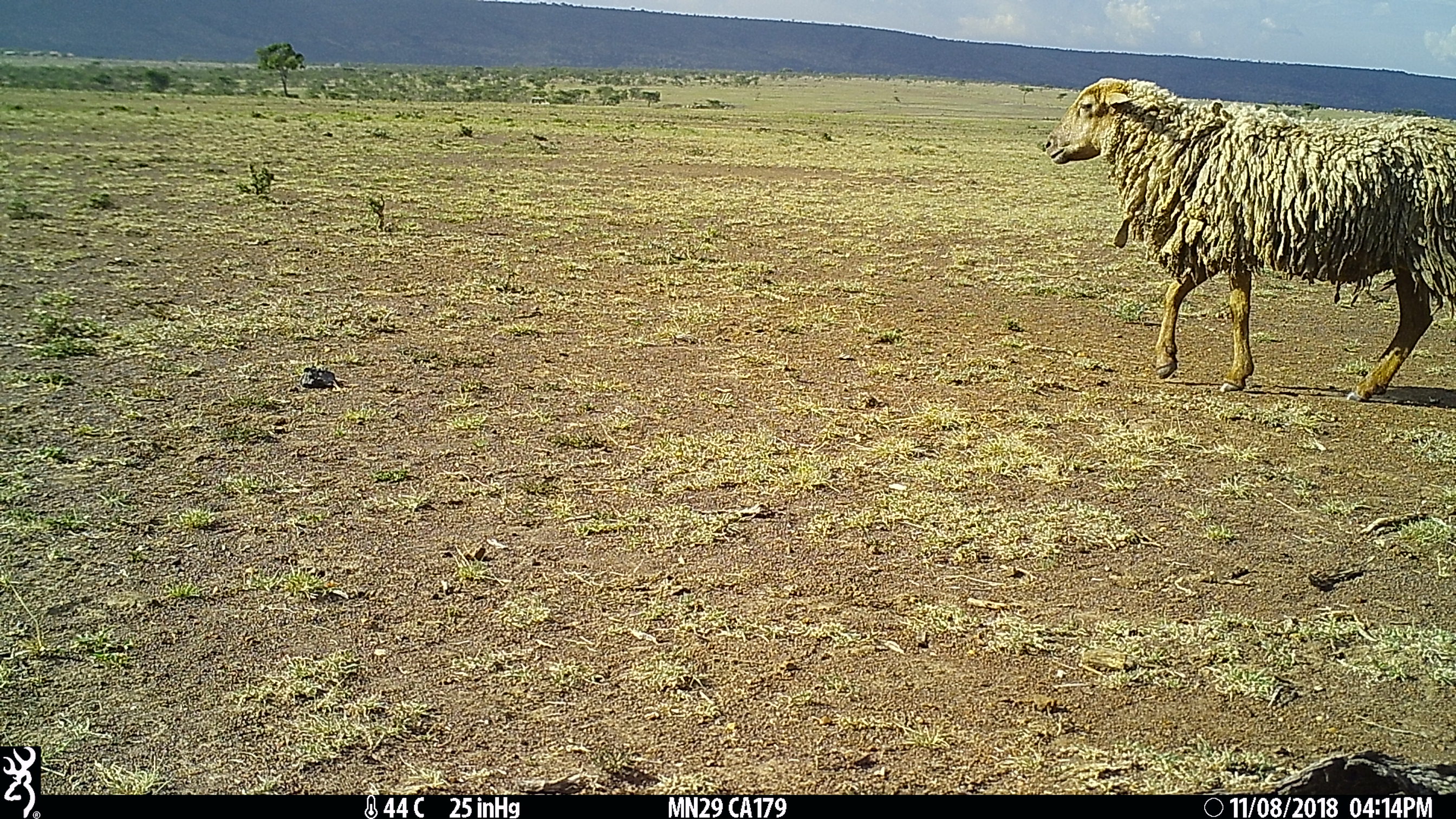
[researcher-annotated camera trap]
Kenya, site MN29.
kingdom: Animalia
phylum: Chordata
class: Mammalia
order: Artiodactyla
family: Bovidae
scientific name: Bovidae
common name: sheep or goat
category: shoat